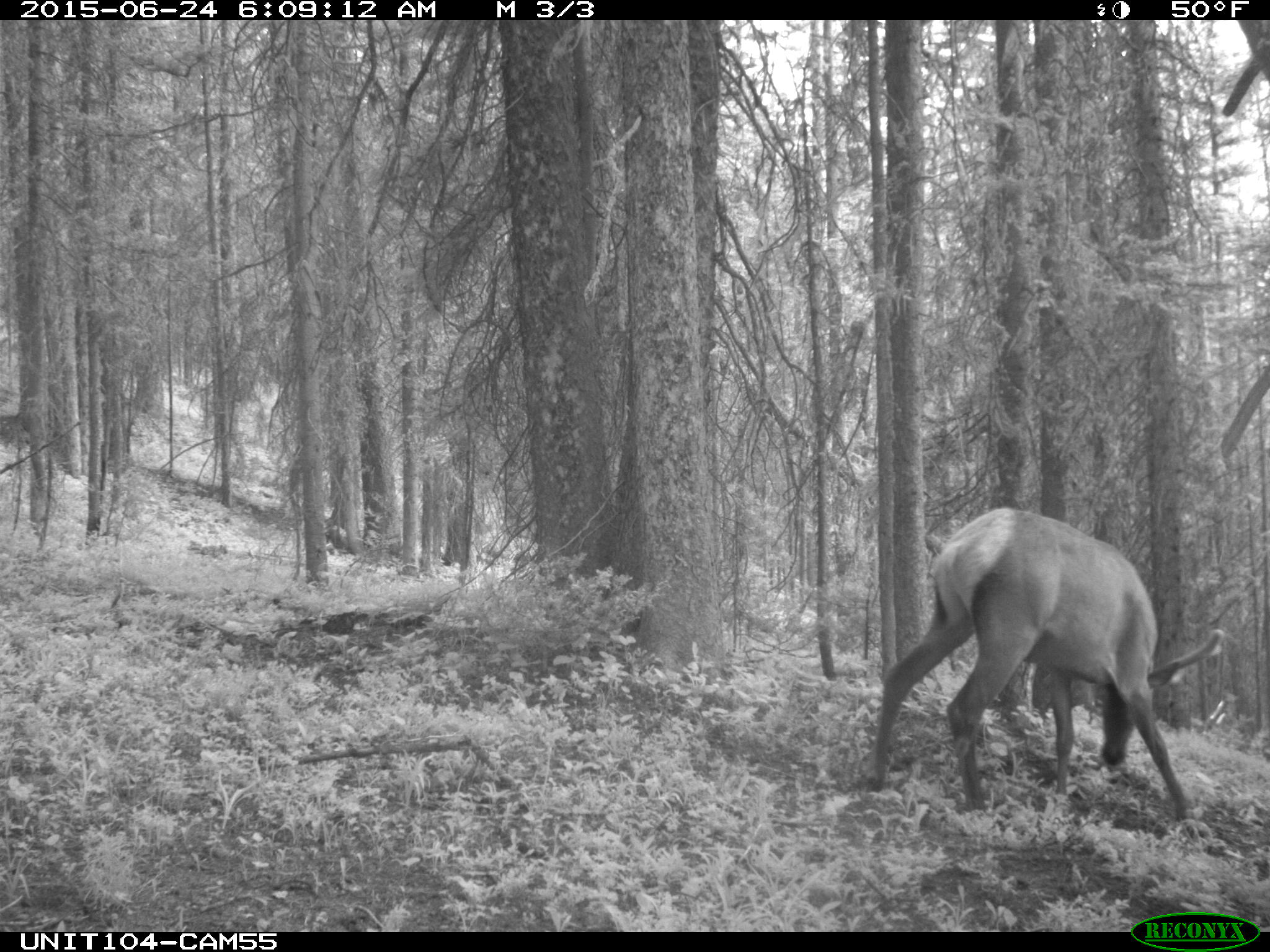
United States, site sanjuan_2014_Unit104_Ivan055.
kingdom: Animalia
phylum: Chordata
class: Mammalia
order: Artiodactyla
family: Cervidae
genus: Cervus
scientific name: Cervus elaphus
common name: red deer